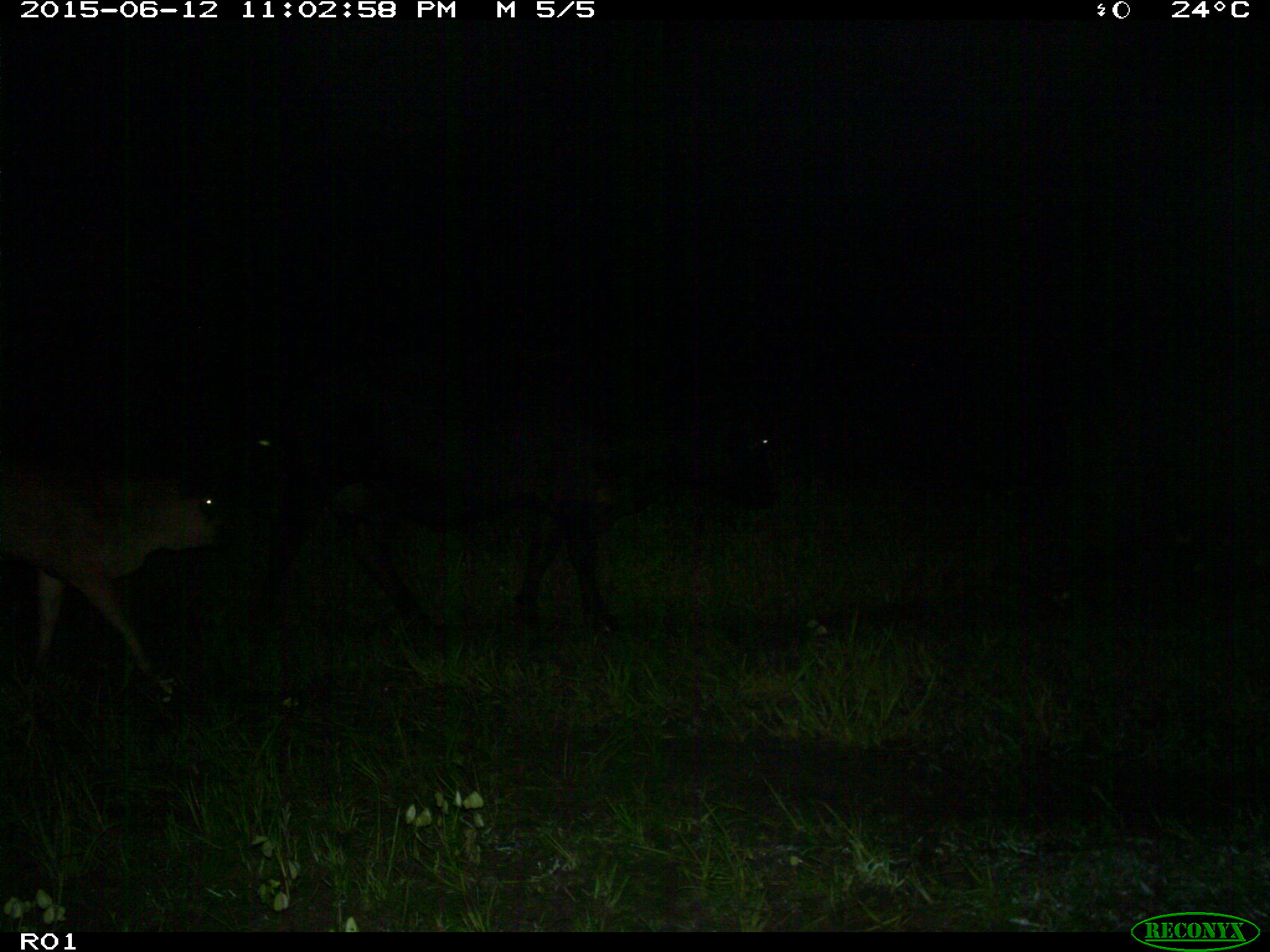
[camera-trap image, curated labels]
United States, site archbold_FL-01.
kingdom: Animalia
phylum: Chordata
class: Mammalia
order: Artiodactyla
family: Bovidae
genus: Bos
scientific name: Bos taurus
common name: domestic cow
Bos taurus (domestic cow).